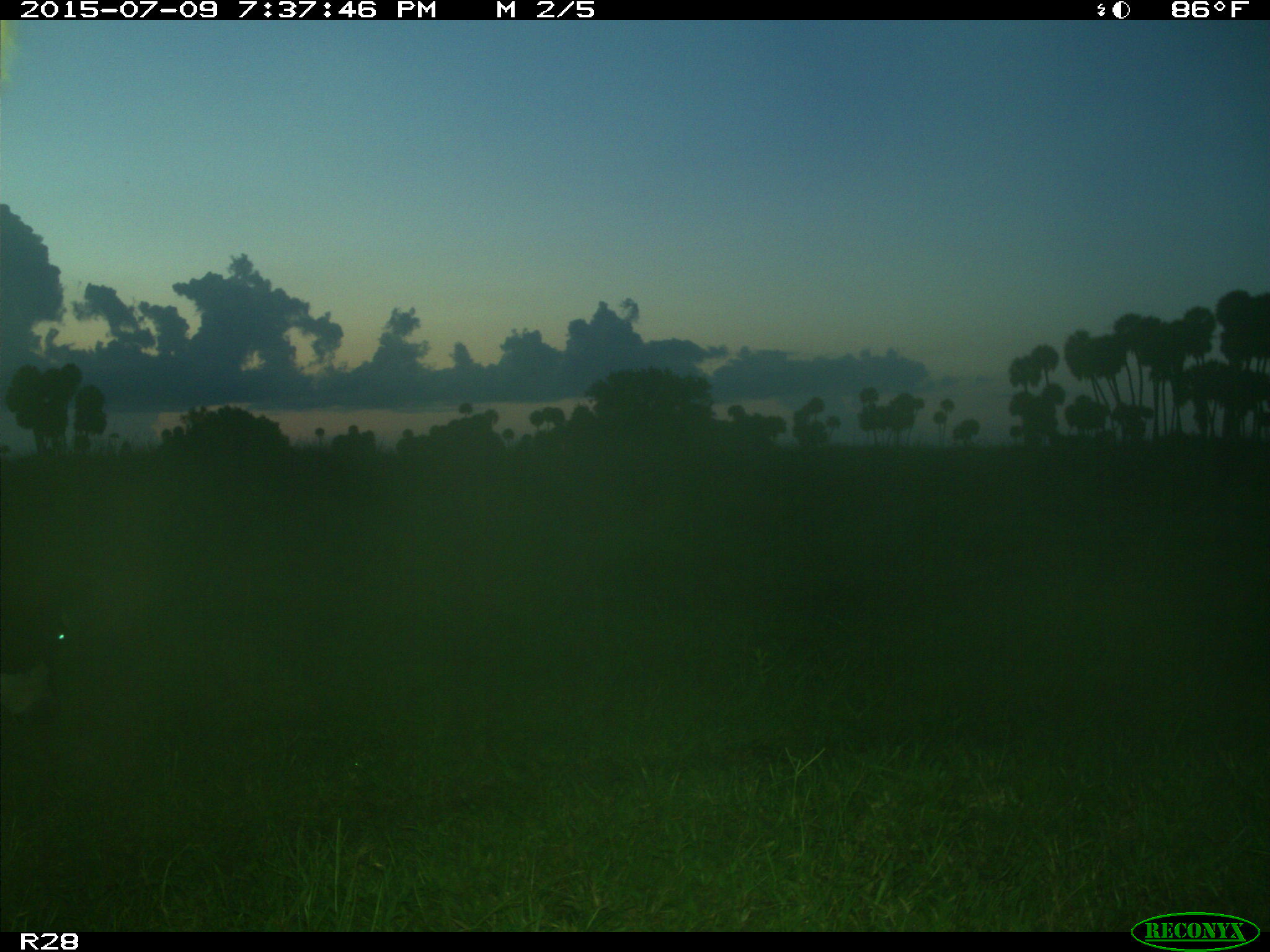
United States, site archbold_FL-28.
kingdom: Animalia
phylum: Chordata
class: Mammalia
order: Artiodactyla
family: Bovidae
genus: Bos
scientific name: Bos taurus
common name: domestic cow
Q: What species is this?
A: Bos taurus (domestic cow).